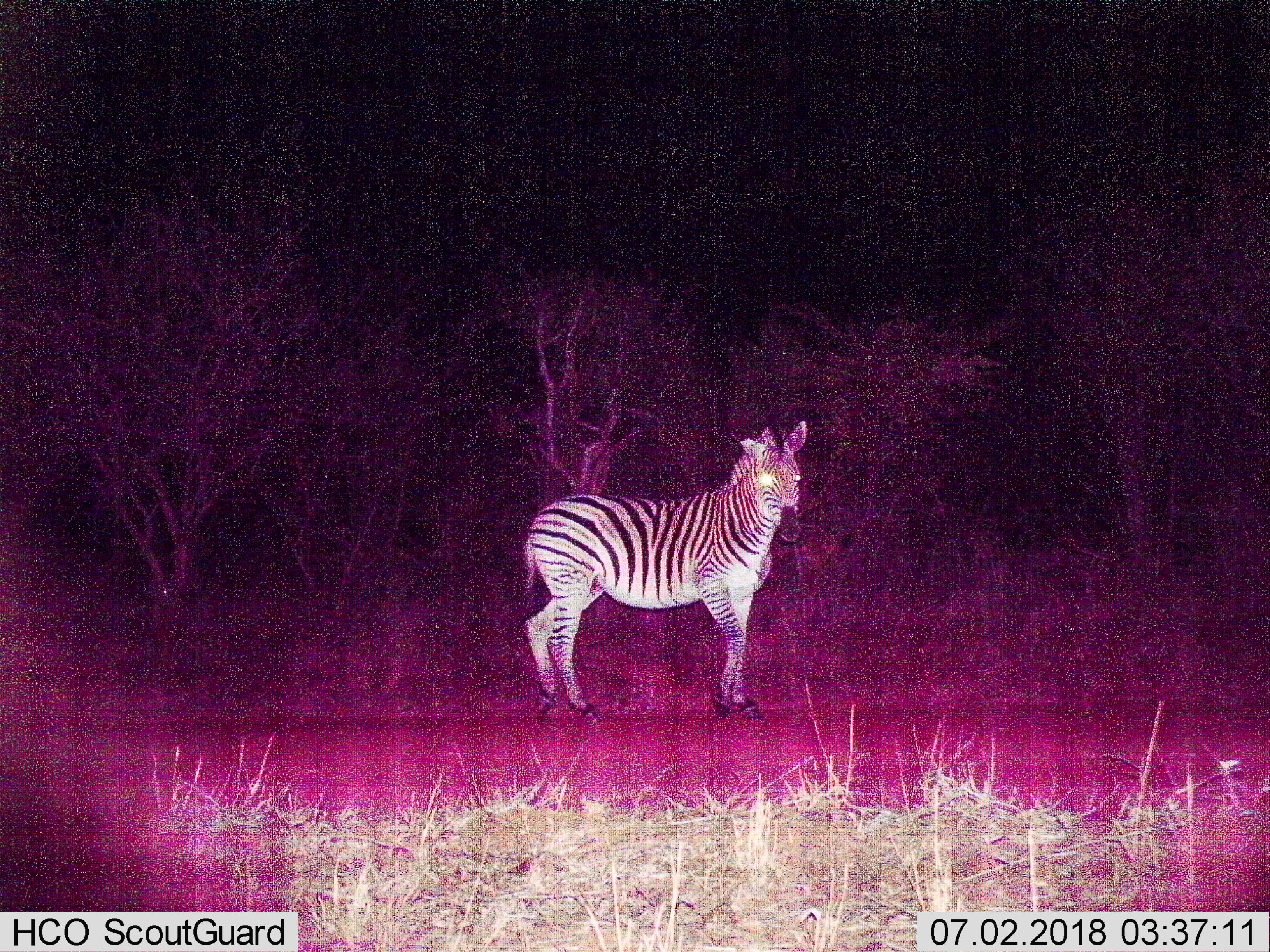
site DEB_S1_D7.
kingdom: Animalia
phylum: Chordata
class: Mammalia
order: Perissodactyla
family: Equidae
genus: Equus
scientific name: Equus quagga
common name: plains zebra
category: zebraplains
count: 1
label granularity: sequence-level